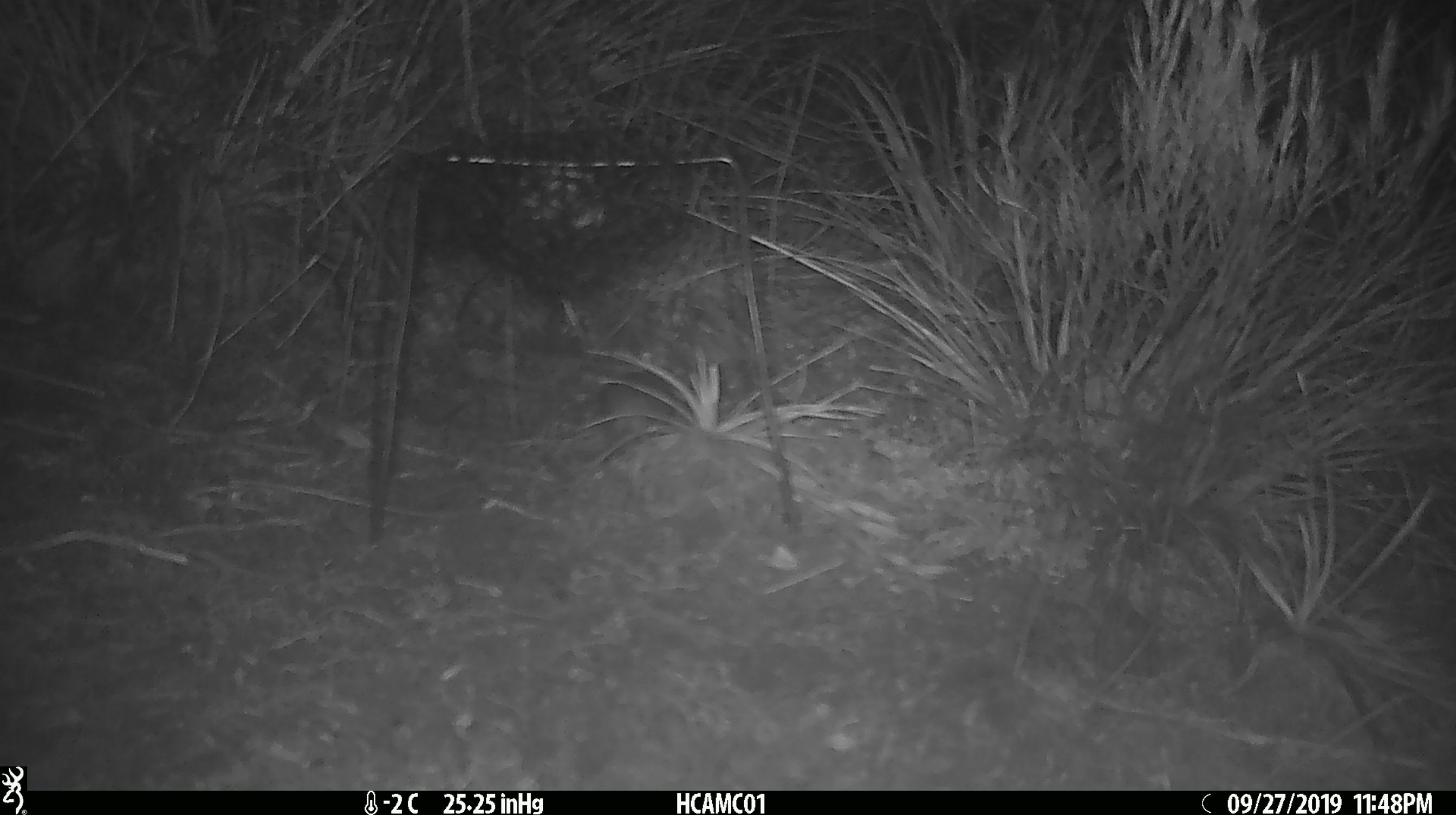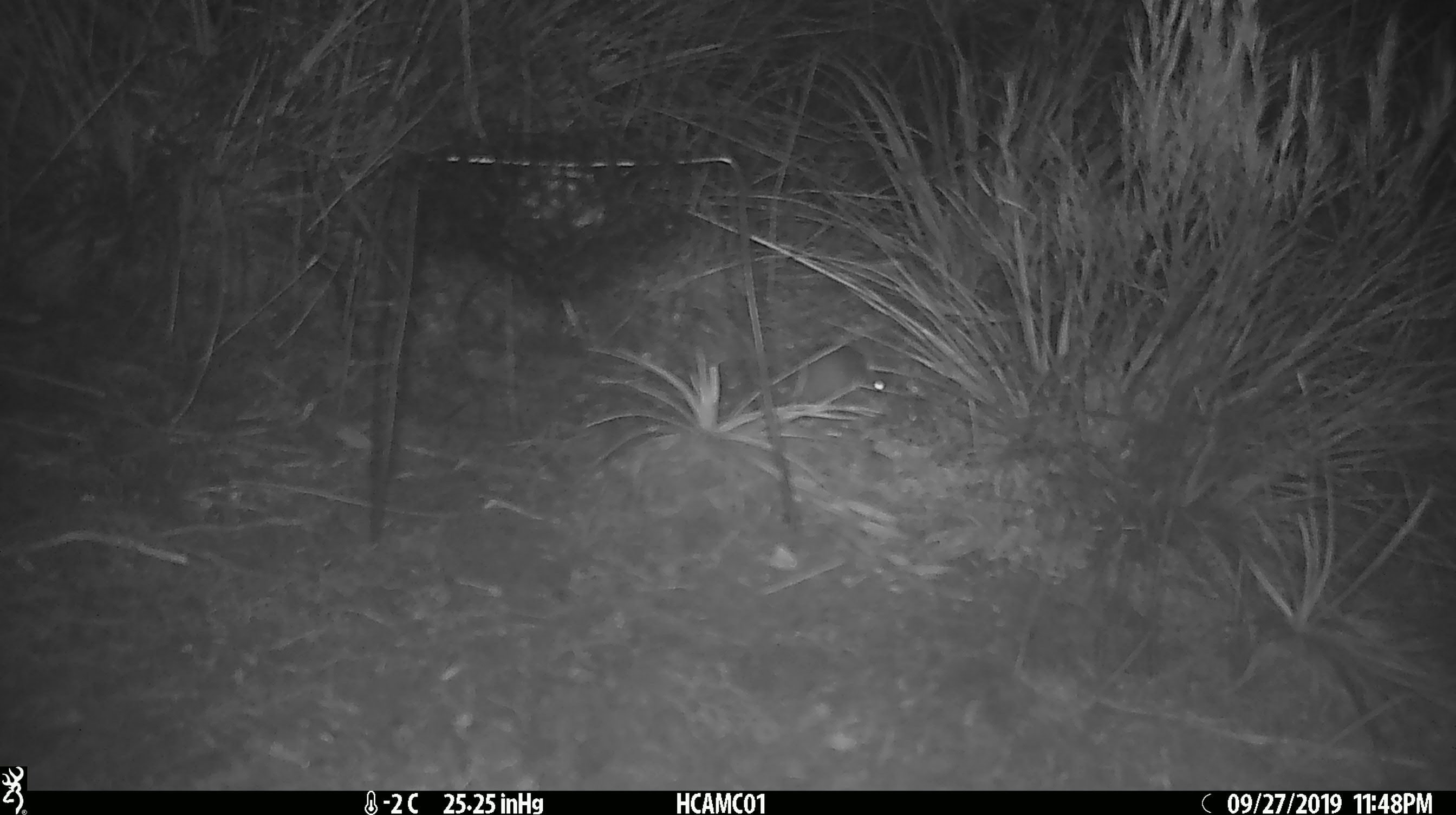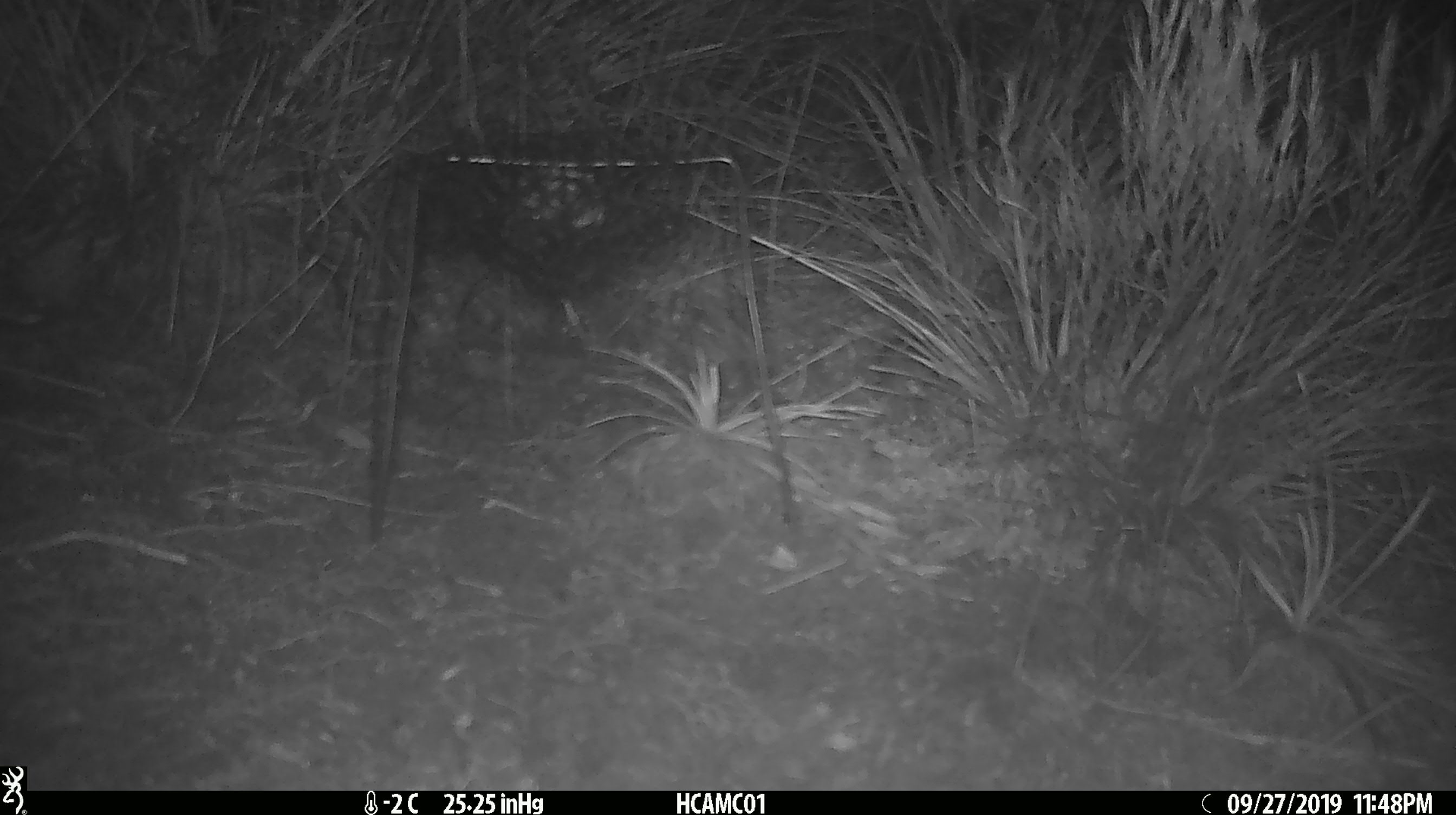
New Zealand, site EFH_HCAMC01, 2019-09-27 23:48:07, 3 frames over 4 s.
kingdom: Animalia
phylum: Chordata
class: Mammalia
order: Rodentia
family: Muridae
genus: Mus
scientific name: Mus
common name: mouse